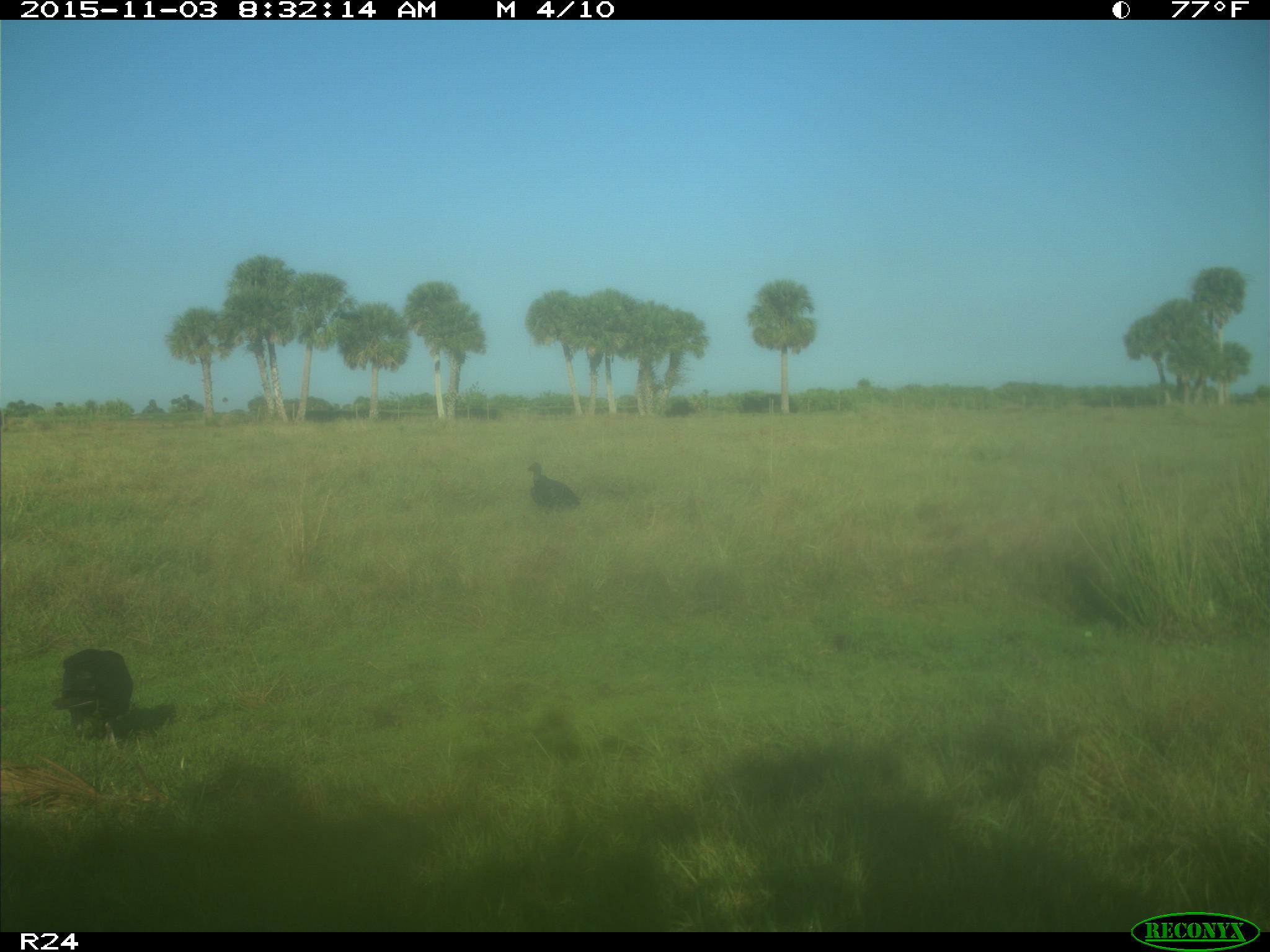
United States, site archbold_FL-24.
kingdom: Animalia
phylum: Chordata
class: Aves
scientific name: Aves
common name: birds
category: unidentified bird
Unidentified bird (birds) (Aves).